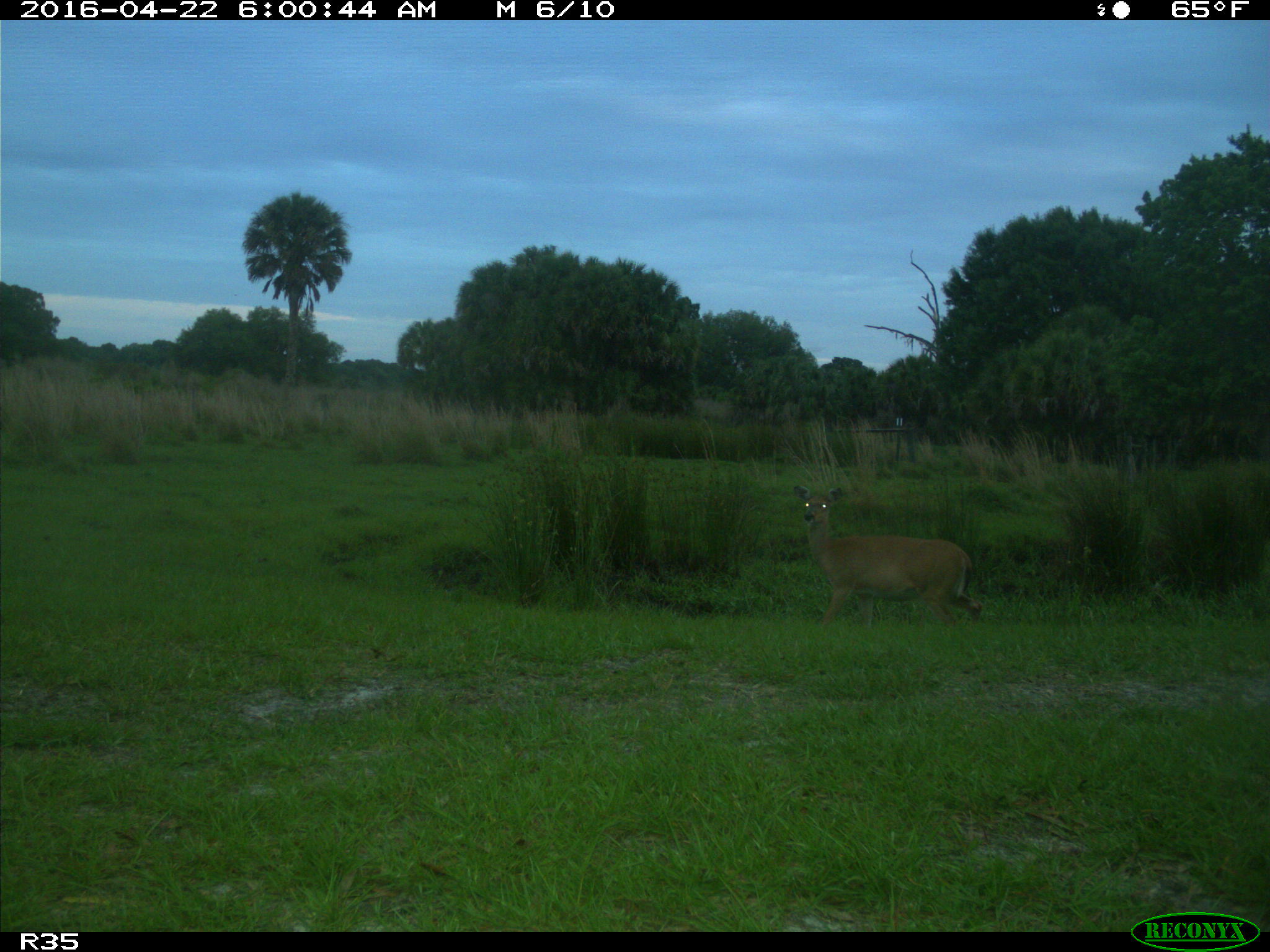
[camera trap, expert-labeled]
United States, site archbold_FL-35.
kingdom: Animalia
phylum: Chordata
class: Mammalia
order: Artiodactyla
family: Cervidae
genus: Odocoileus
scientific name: Odocoileus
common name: deer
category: unidentified deer